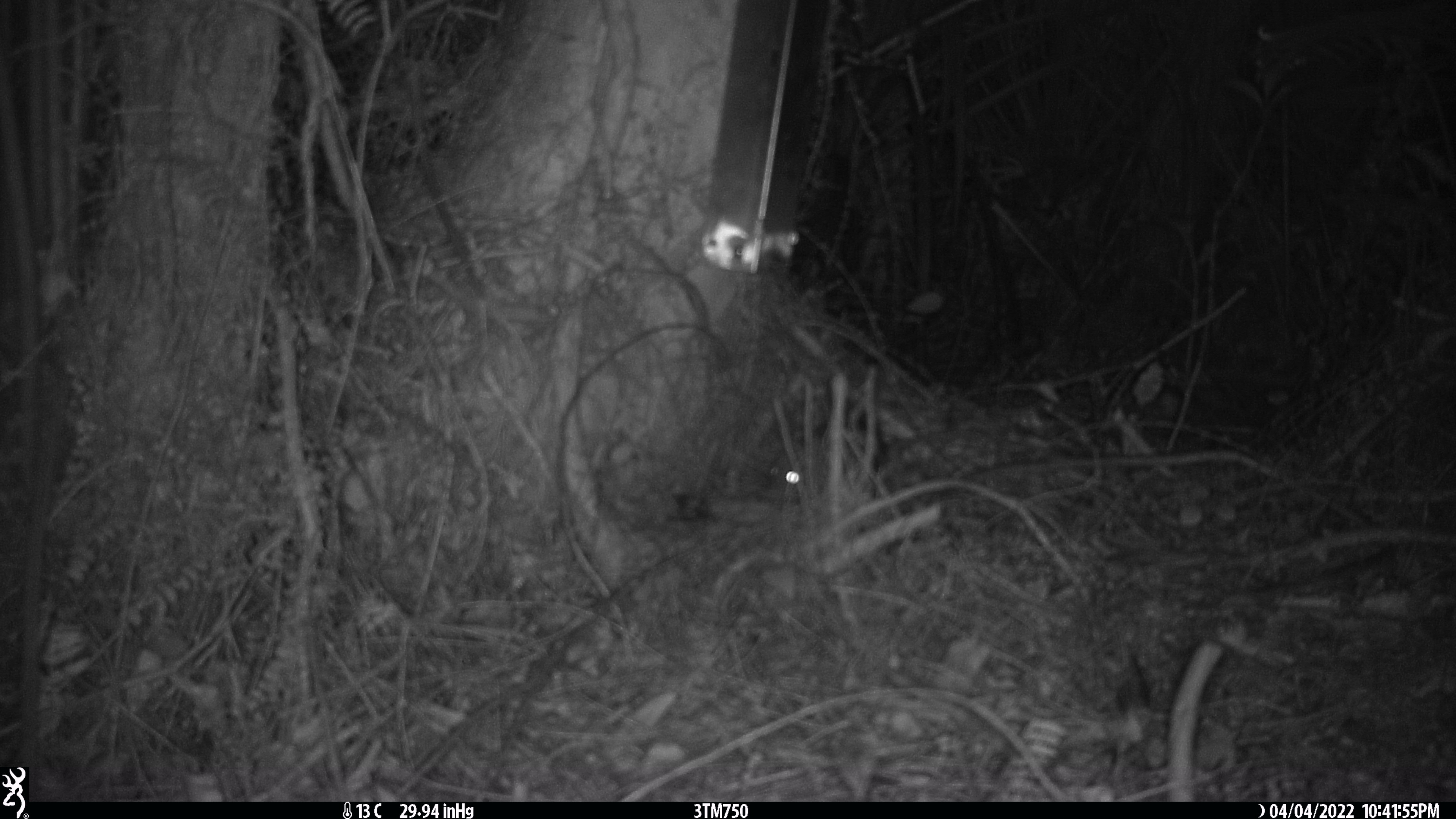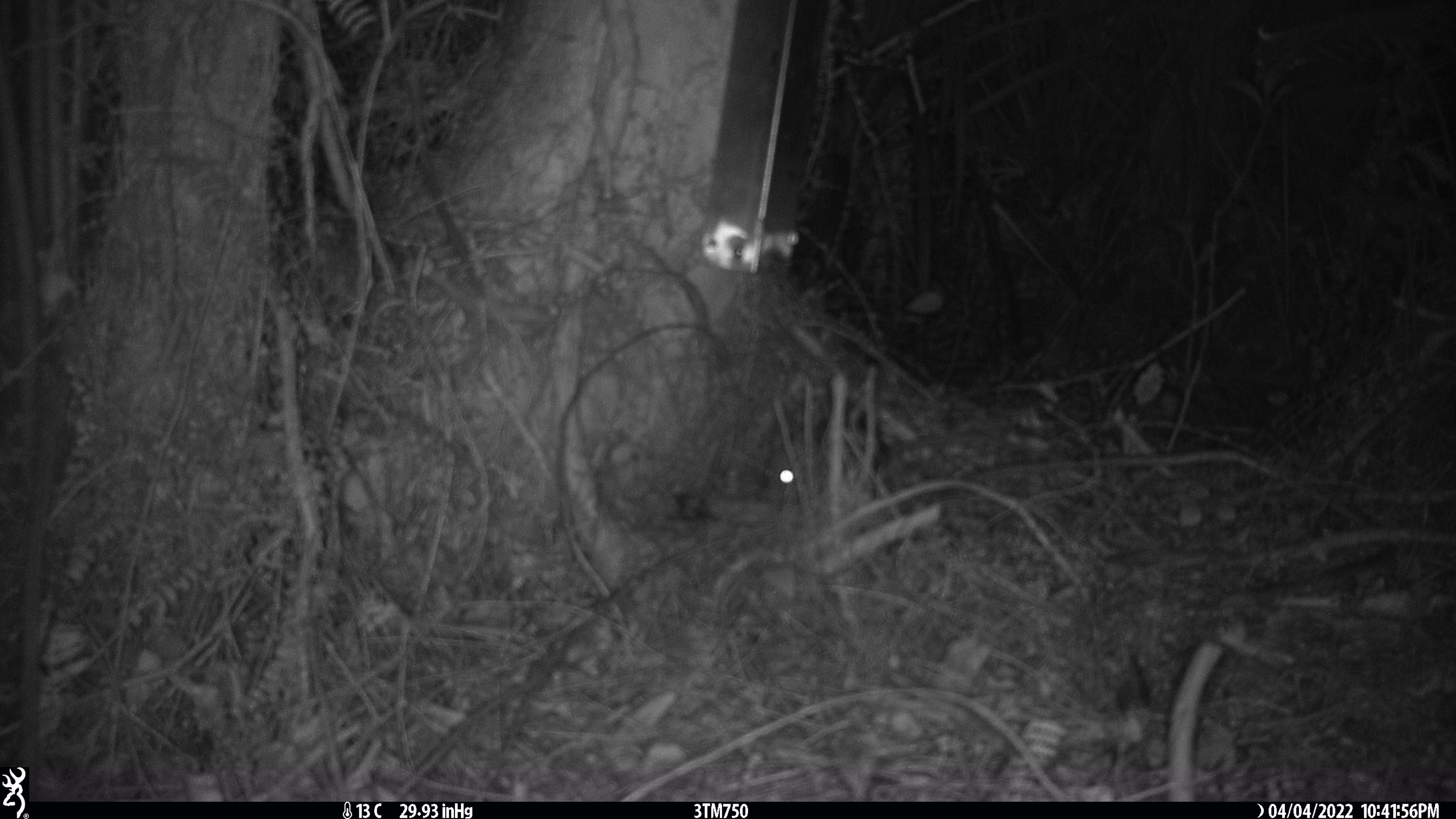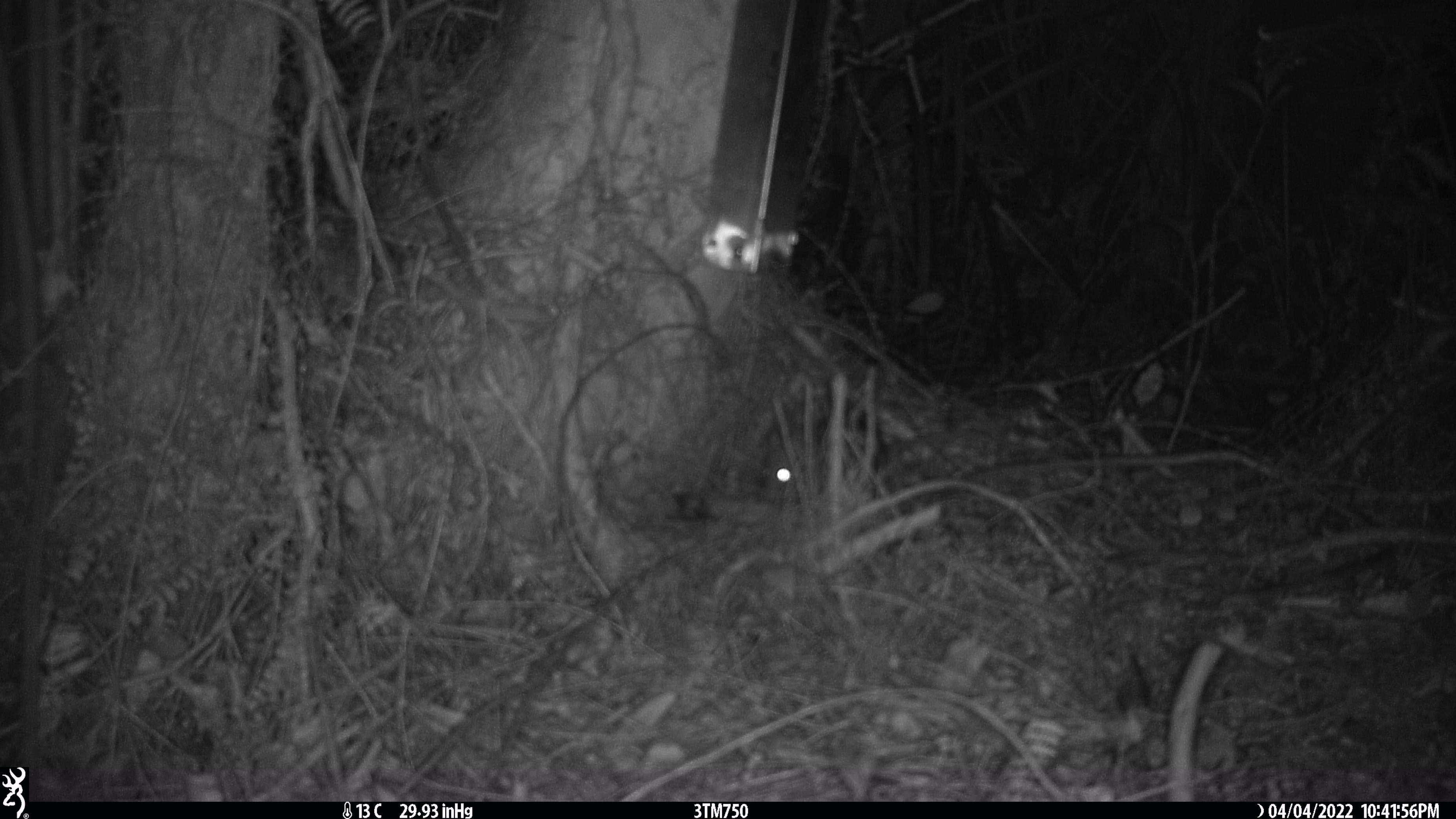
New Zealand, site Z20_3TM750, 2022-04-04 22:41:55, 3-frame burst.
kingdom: Animalia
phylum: Chordata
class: Mammalia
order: Rodentia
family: Muridae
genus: Rattus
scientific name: Rattus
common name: rat